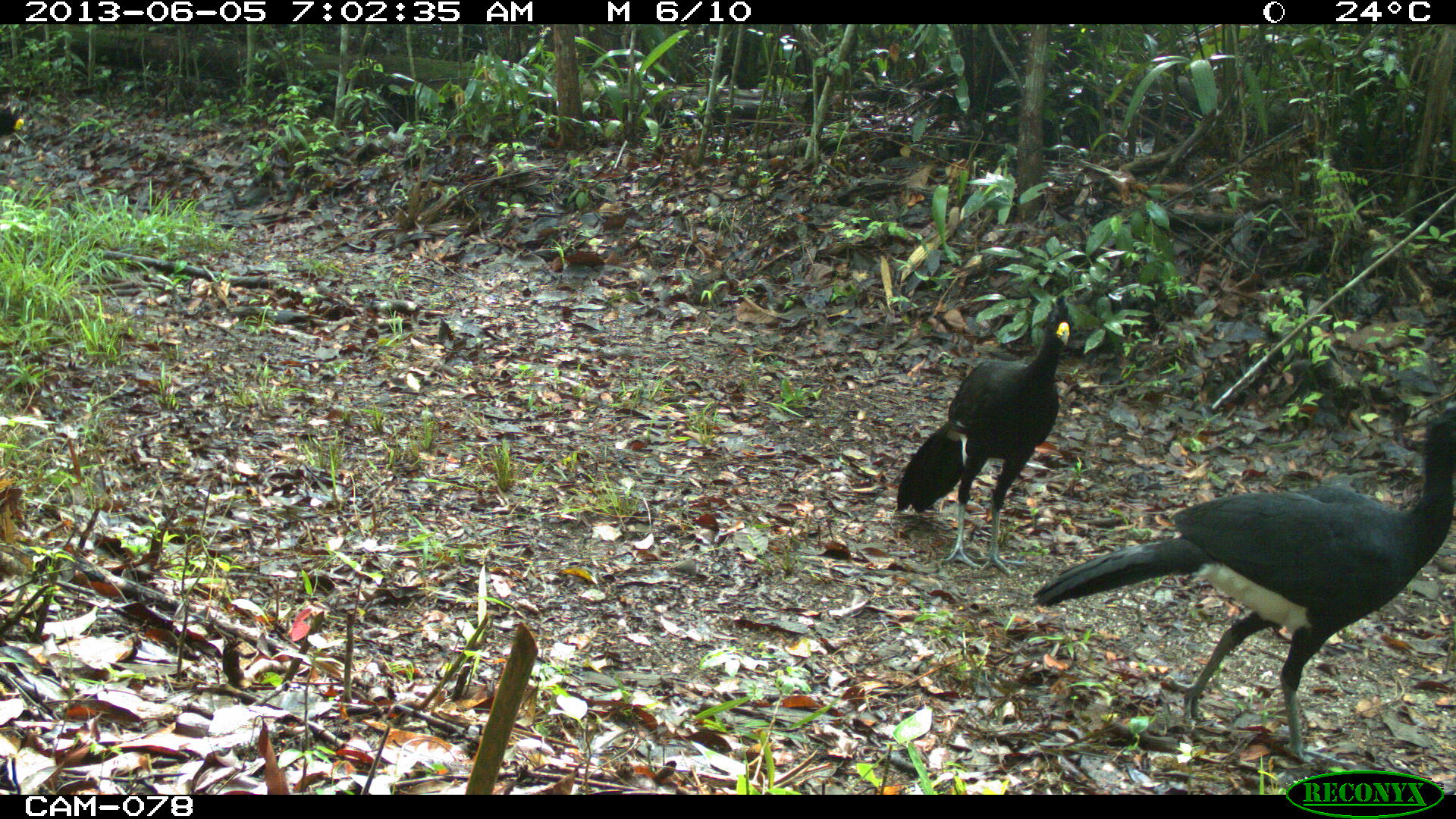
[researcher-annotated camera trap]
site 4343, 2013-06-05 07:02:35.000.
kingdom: Animalia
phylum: Chordata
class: Aves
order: Galliformes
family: Cracidae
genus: Crax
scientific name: Crax rubra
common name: great curassow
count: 2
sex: male